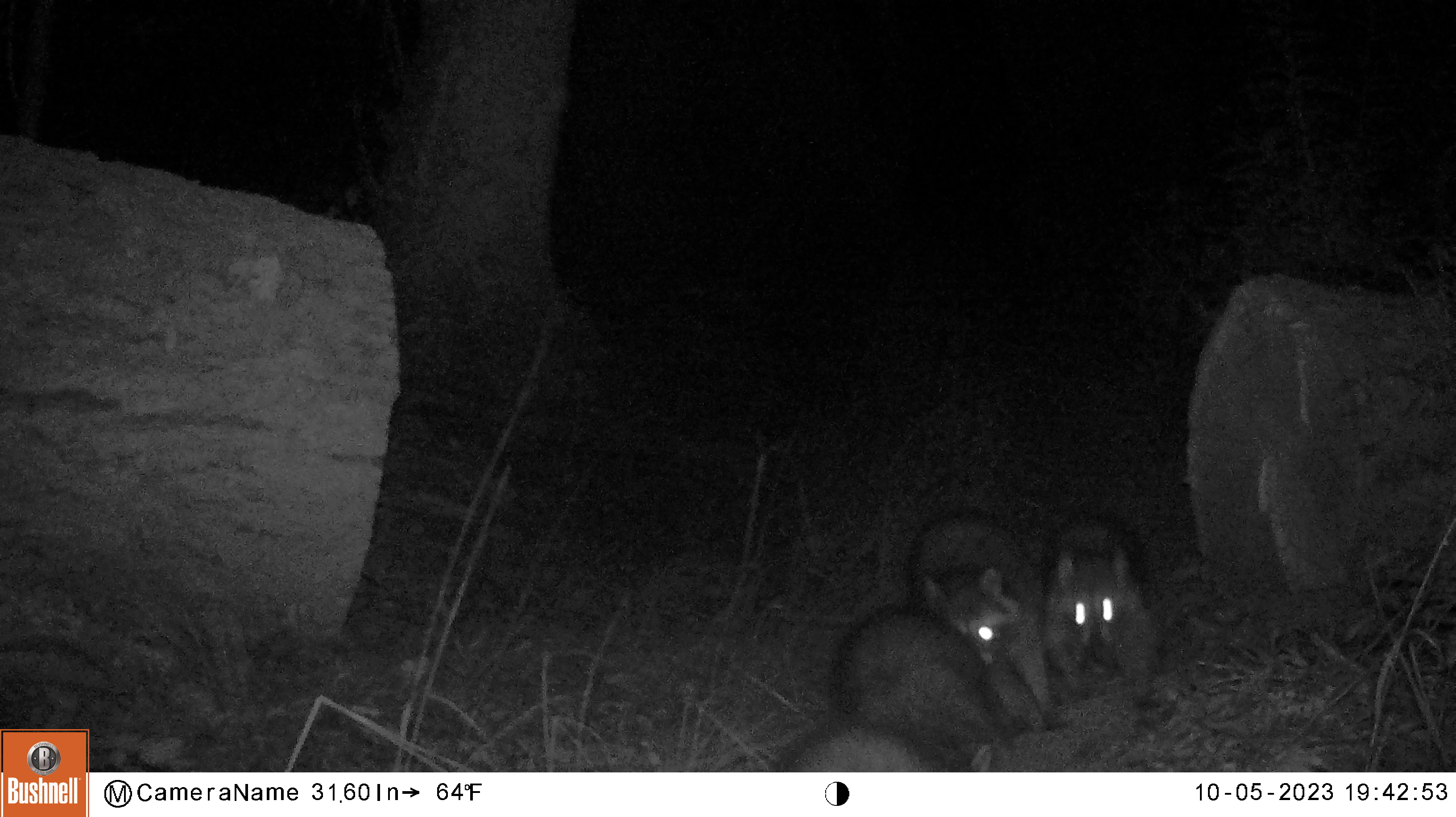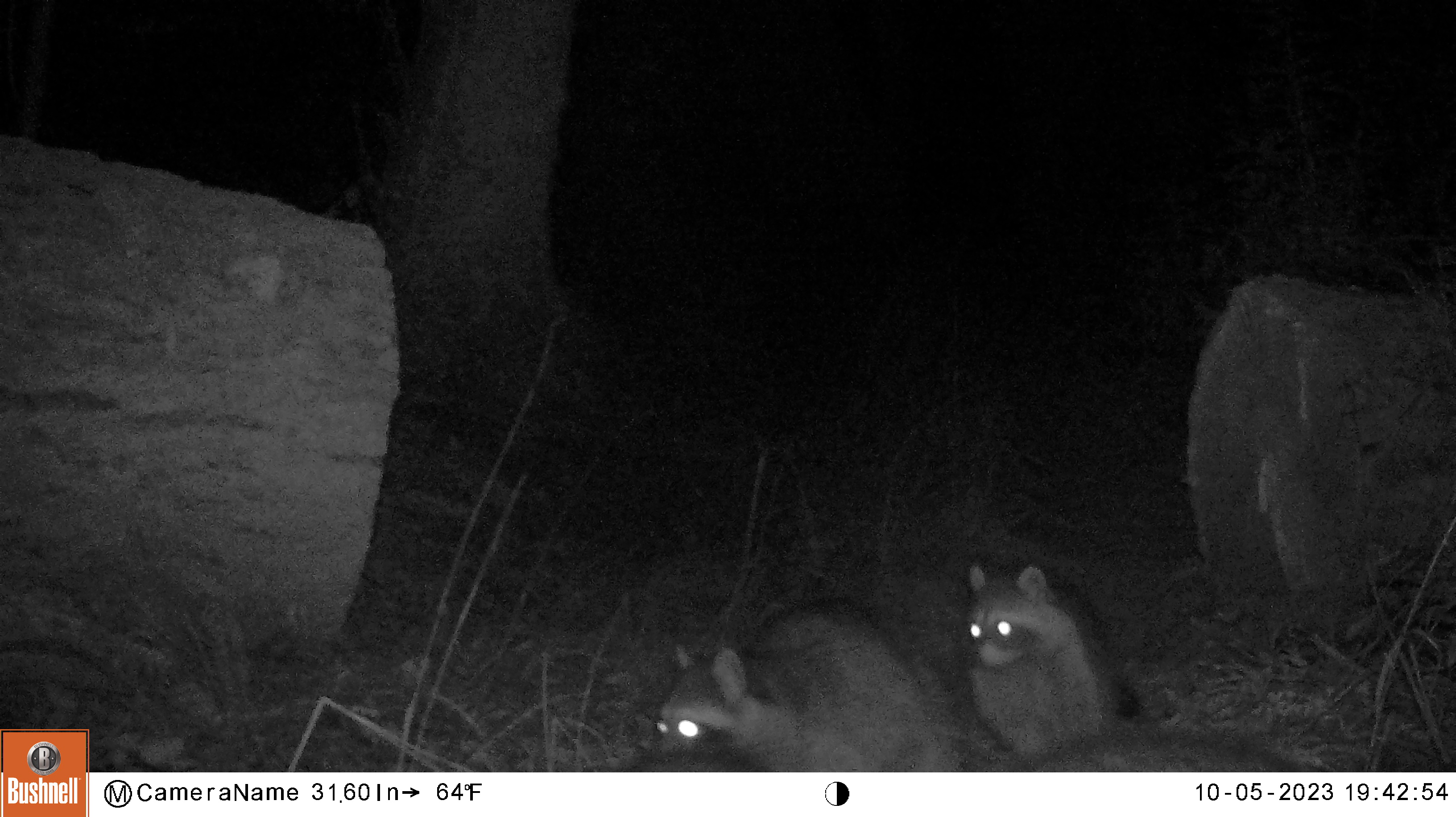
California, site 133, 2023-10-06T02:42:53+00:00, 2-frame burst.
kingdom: Animalia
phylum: Chordata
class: Mammalia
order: Carnivora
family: Procyonidae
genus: Procyon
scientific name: Procyon lotor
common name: raccoon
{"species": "raccoon (Procyon lotor)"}